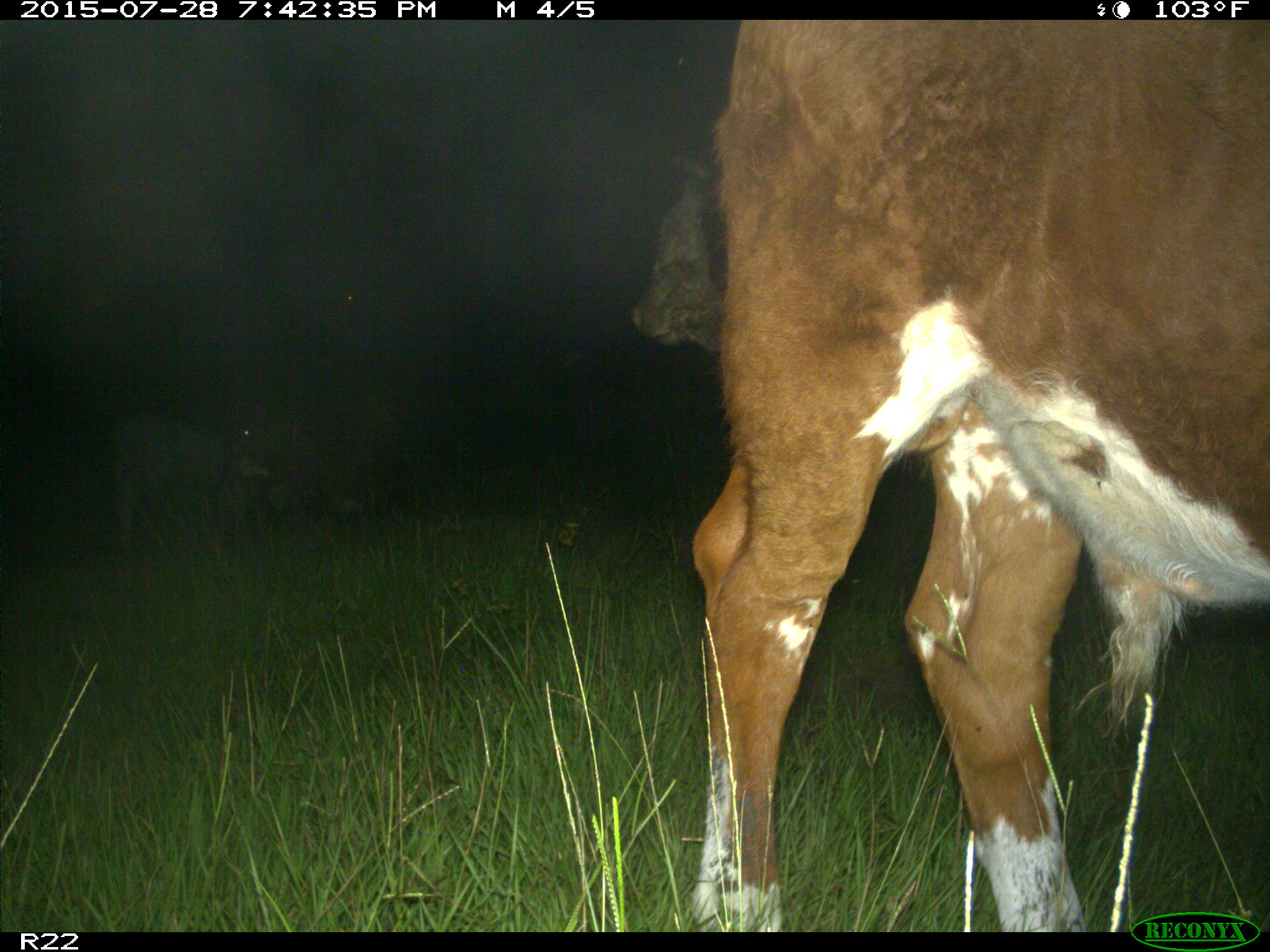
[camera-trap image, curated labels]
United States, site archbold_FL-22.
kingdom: Animalia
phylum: Chordata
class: Mammalia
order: Artiodactyla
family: Bovidae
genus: Bos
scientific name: Bos taurus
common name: domestic cow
Bos taurus (domestic cow).